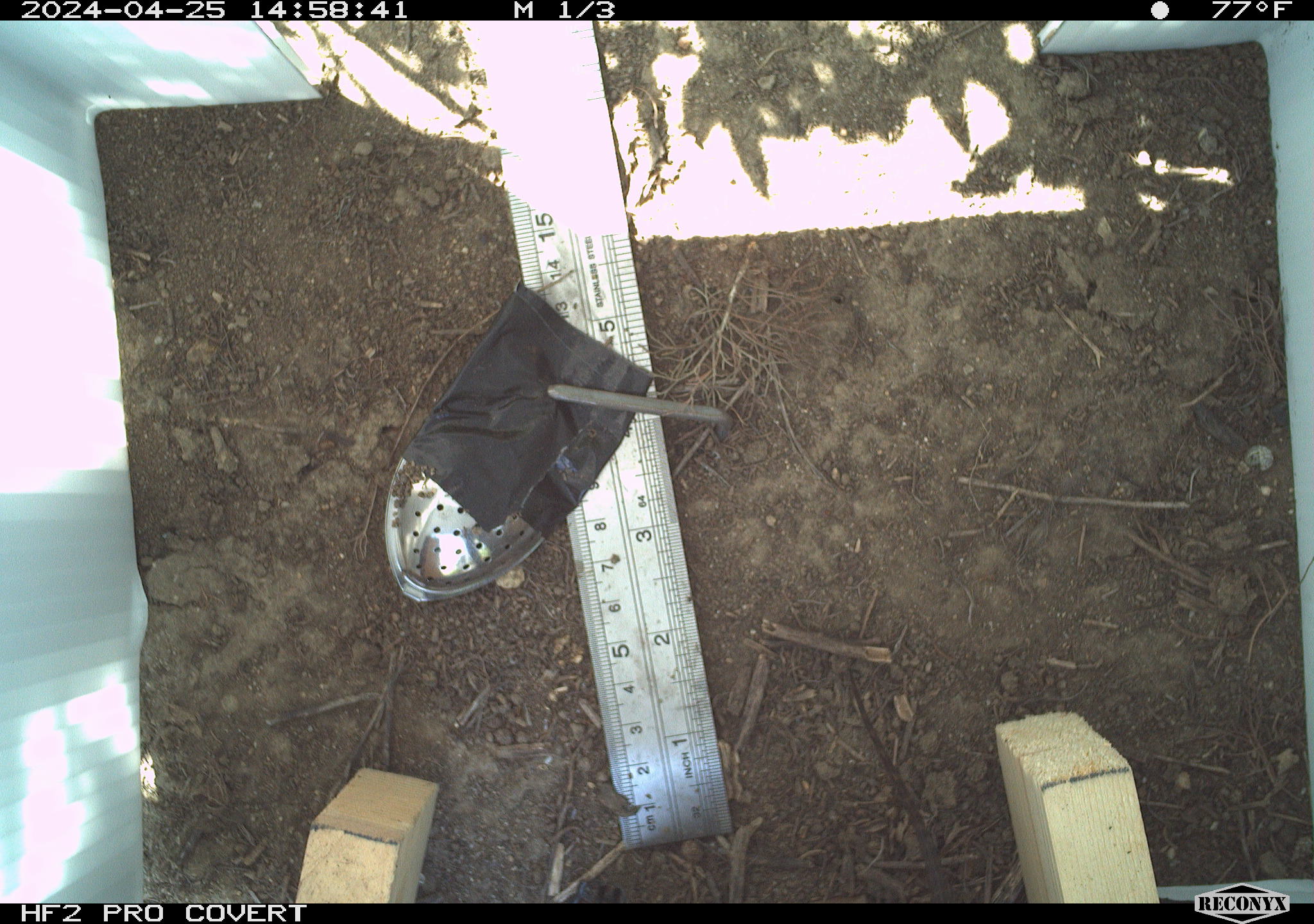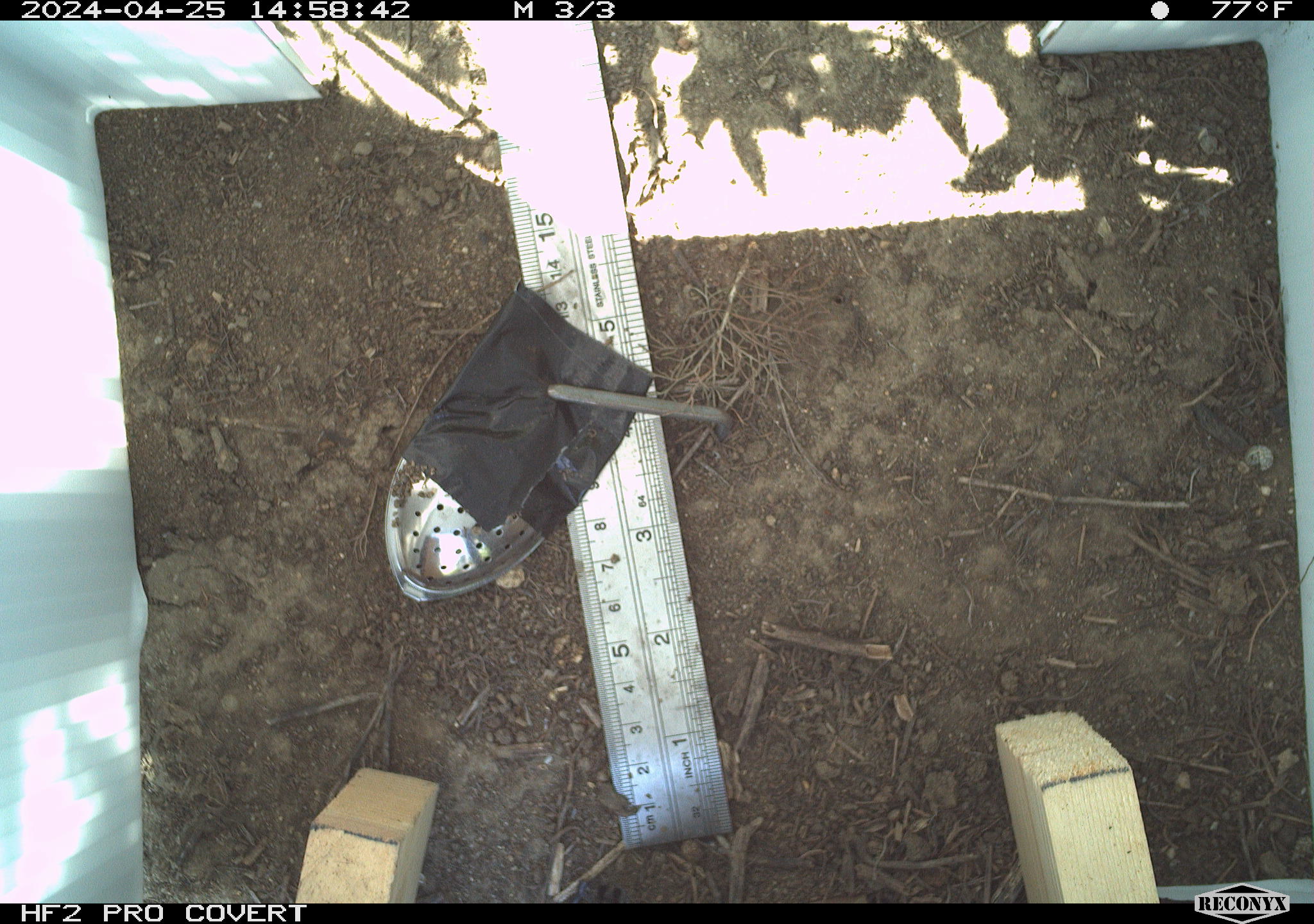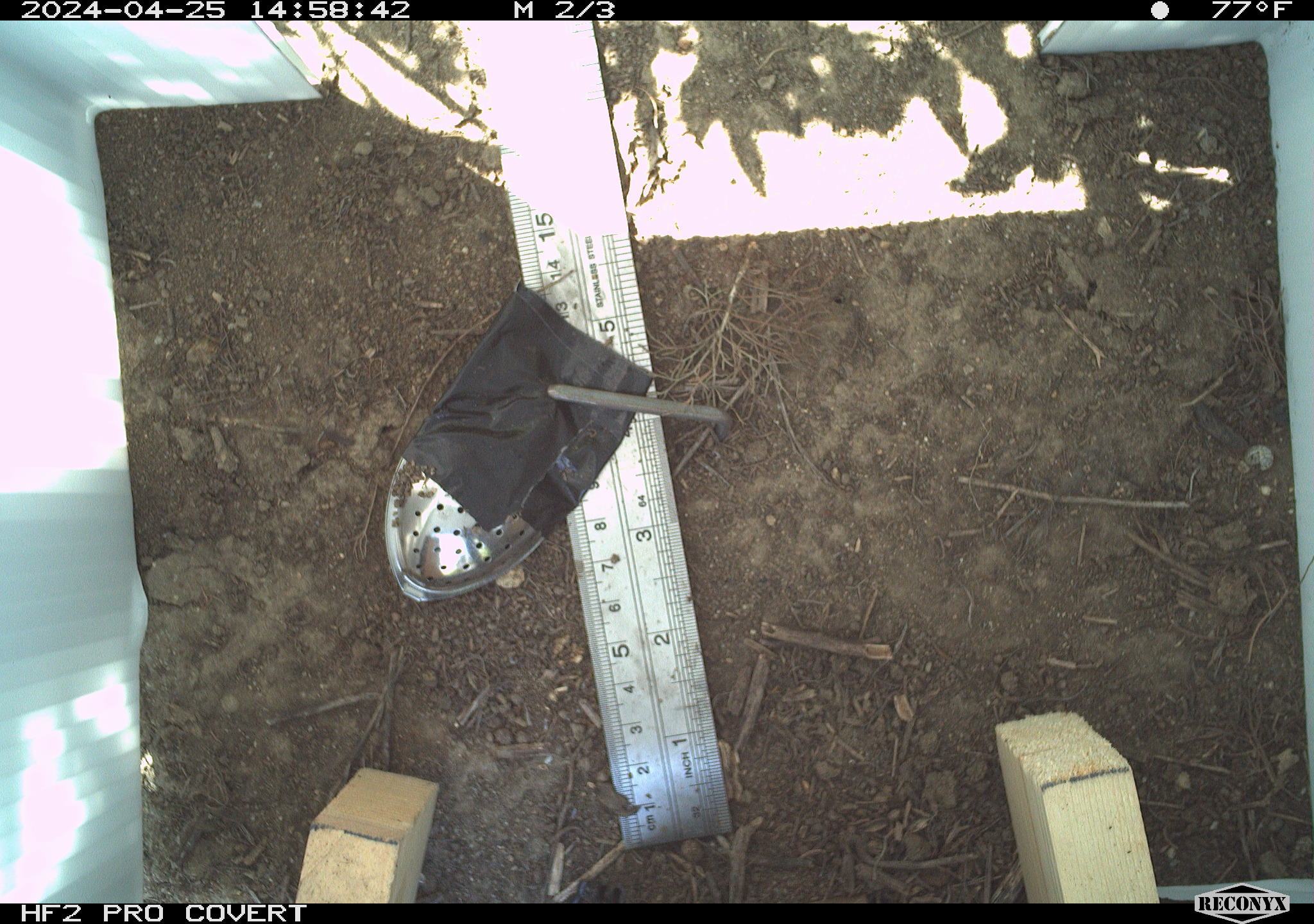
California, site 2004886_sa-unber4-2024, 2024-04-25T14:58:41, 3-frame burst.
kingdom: Animalia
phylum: Chordata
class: Reptilia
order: Squamata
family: Phrynosomatidae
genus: Sceloporus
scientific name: Sceloporus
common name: spiny lizards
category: sceloporus species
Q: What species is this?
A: Sceloporus species (spiny lizards) (Sceloporus).